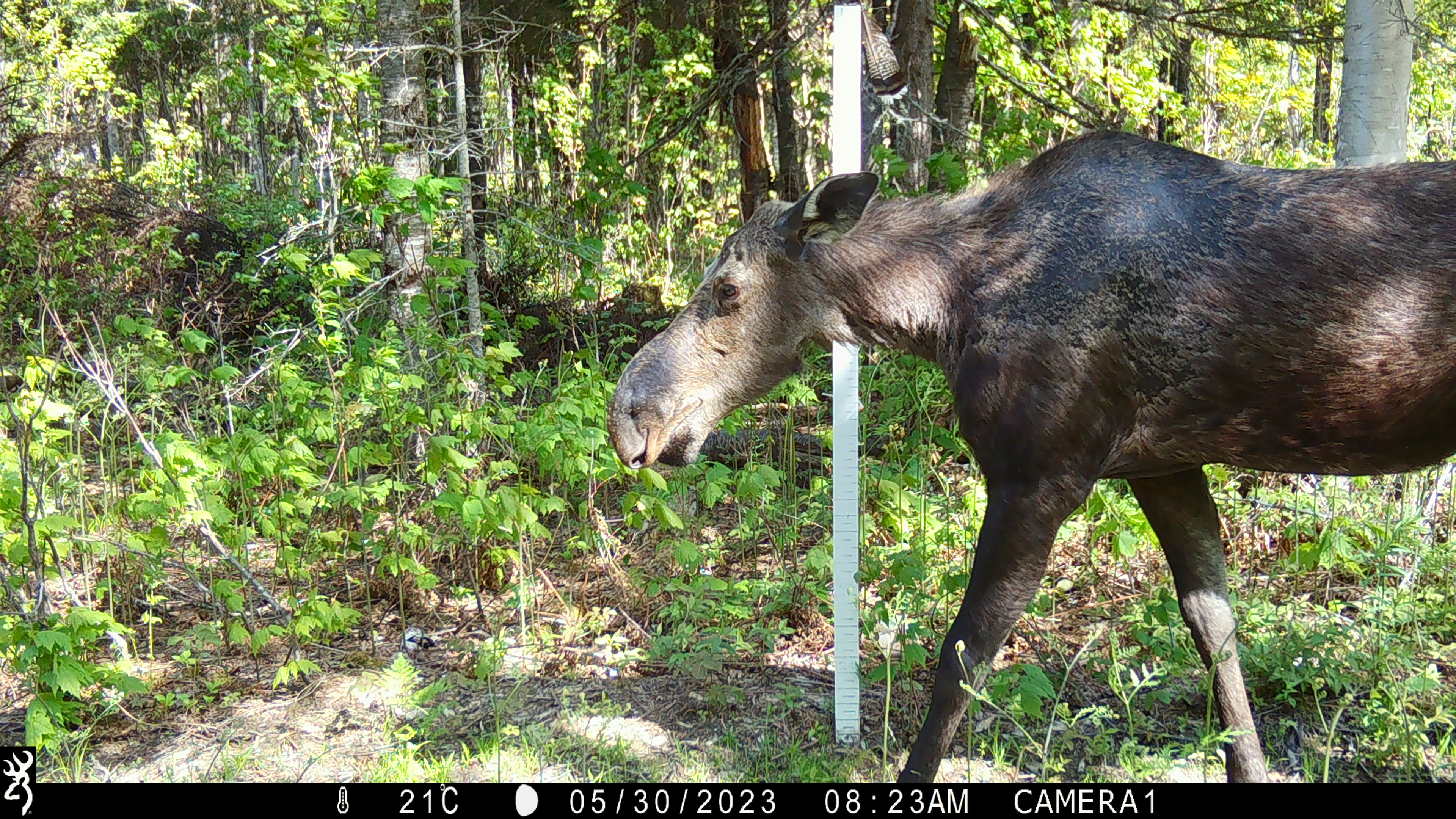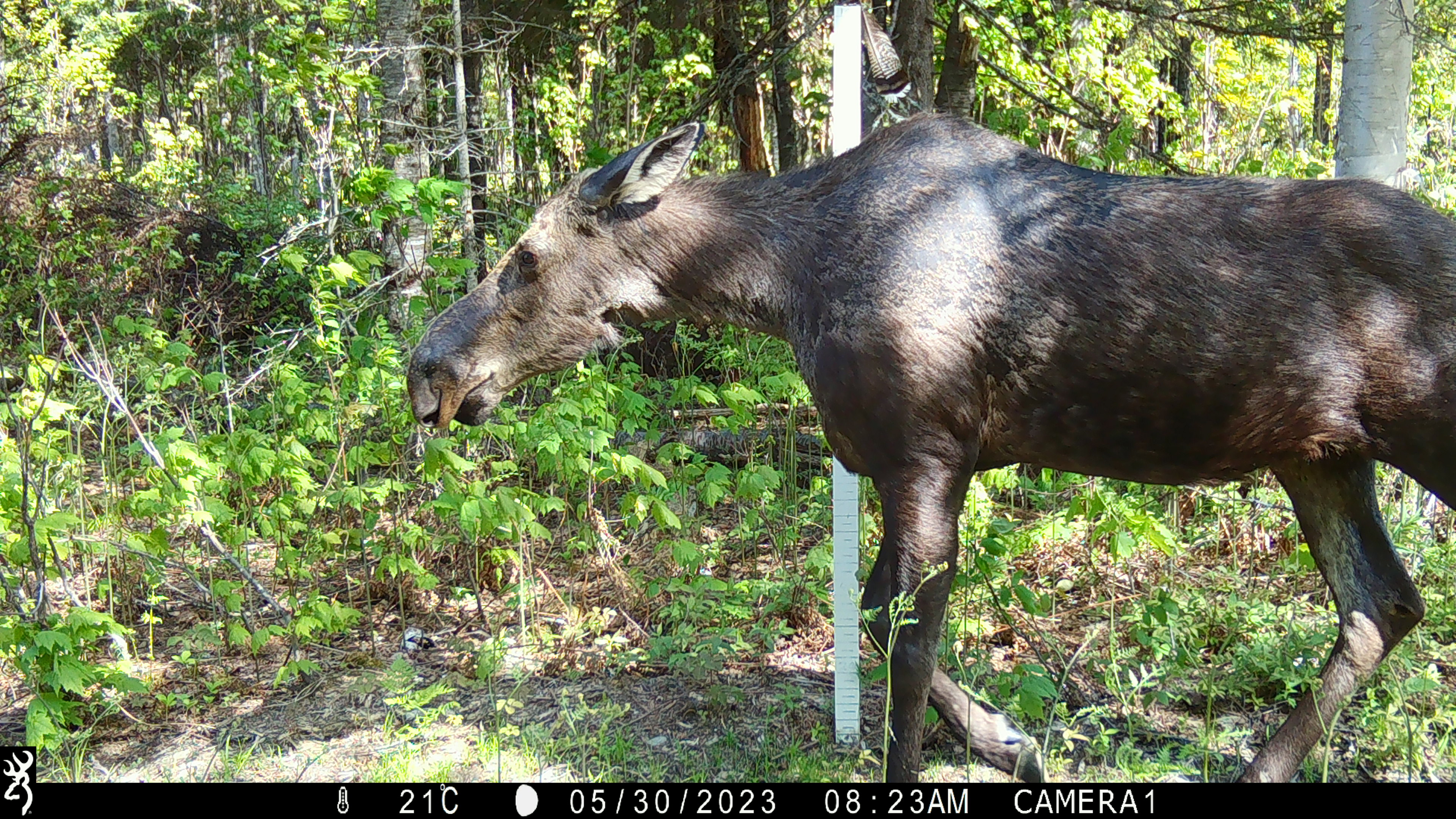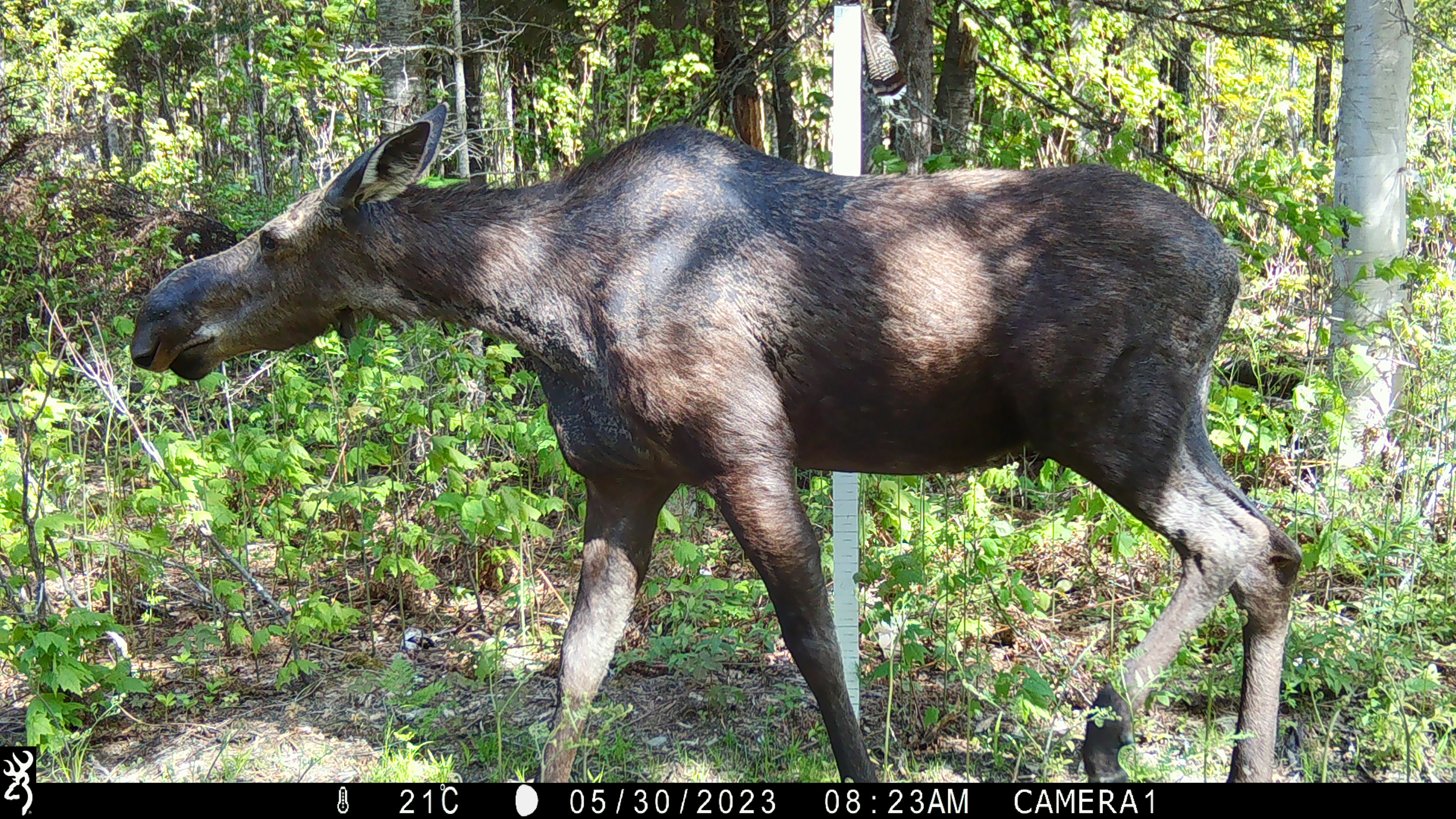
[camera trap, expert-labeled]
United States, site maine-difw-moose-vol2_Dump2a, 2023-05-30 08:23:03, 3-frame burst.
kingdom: Animalia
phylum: Chordata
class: Mammalia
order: Artiodactyla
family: Cervidae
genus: Alces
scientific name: Alces alces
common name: moose